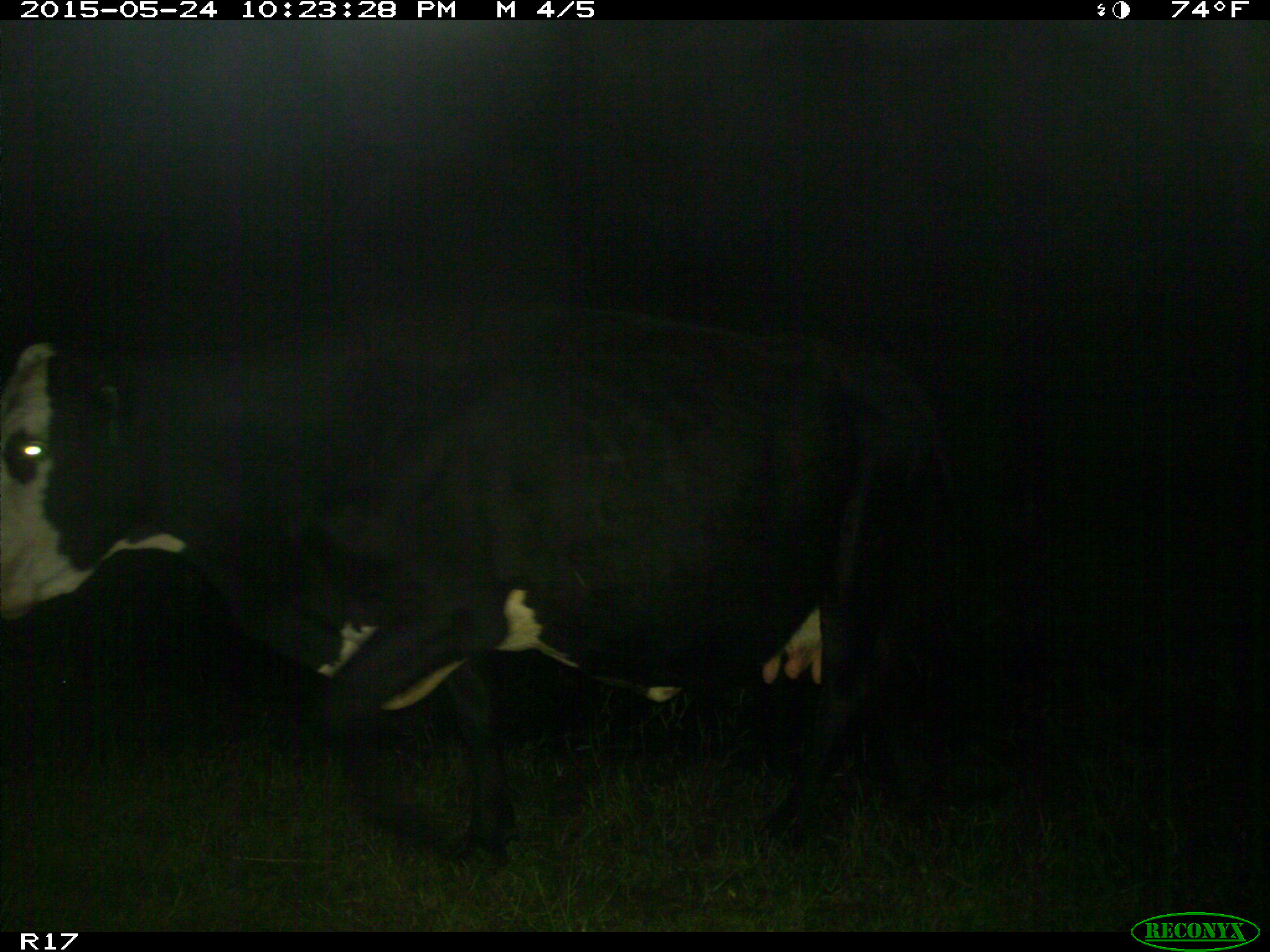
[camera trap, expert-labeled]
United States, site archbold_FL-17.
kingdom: Animalia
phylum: Chordata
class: Mammalia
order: Artiodactyla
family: Bovidae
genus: Bos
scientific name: Bos taurus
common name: domestic cow